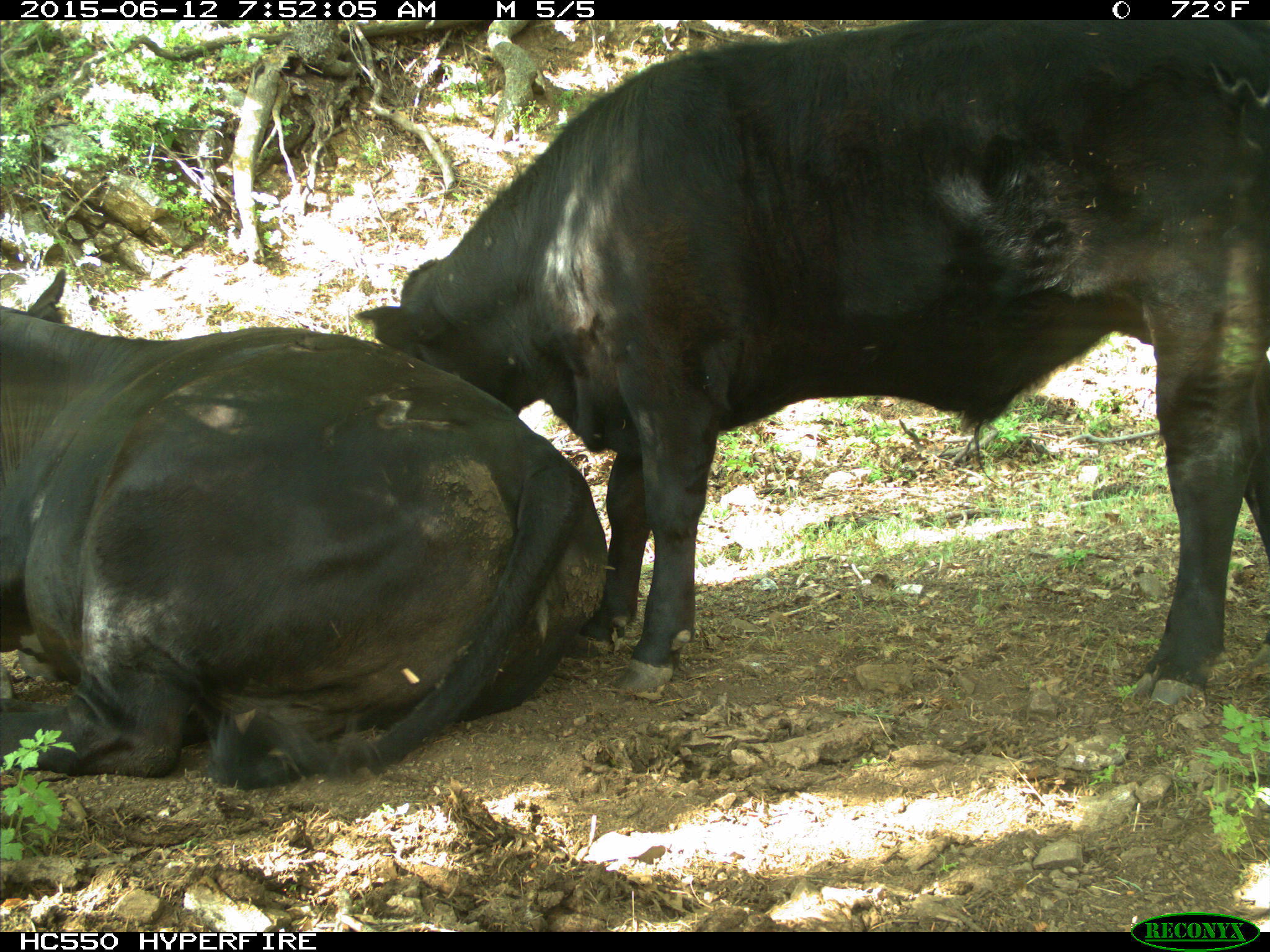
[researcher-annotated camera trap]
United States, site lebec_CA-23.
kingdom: Animalia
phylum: Chordata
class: Mammalia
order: Artiodactyla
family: Bovidae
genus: Bos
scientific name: Bos taurus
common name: domestic cow